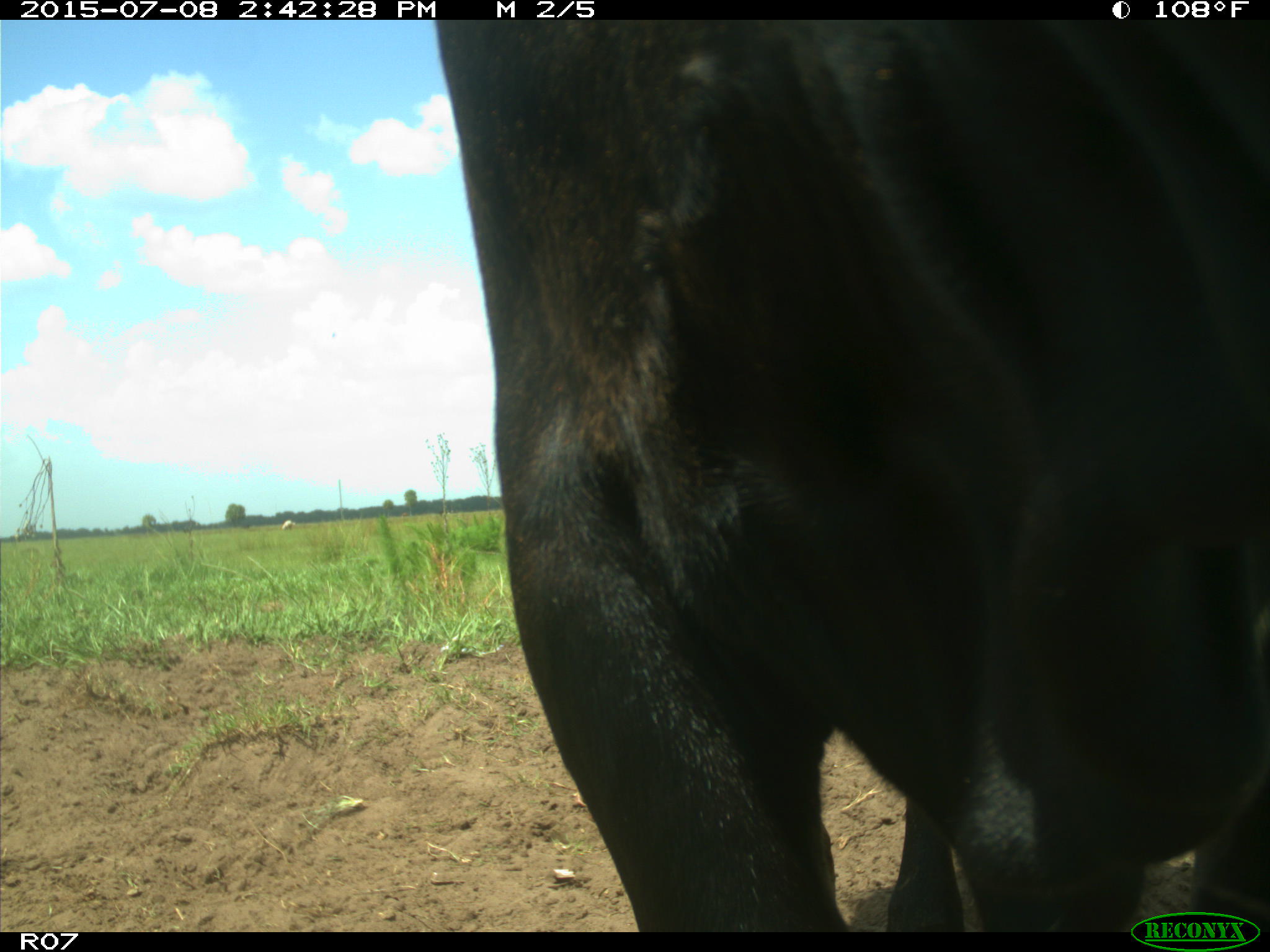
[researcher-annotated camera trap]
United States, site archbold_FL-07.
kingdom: Animalia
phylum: Chordata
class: Mammalia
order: Artiodactyla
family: Bovidae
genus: Bos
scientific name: Bos taurus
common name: domestic cow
Bos taurus (domestic cow).